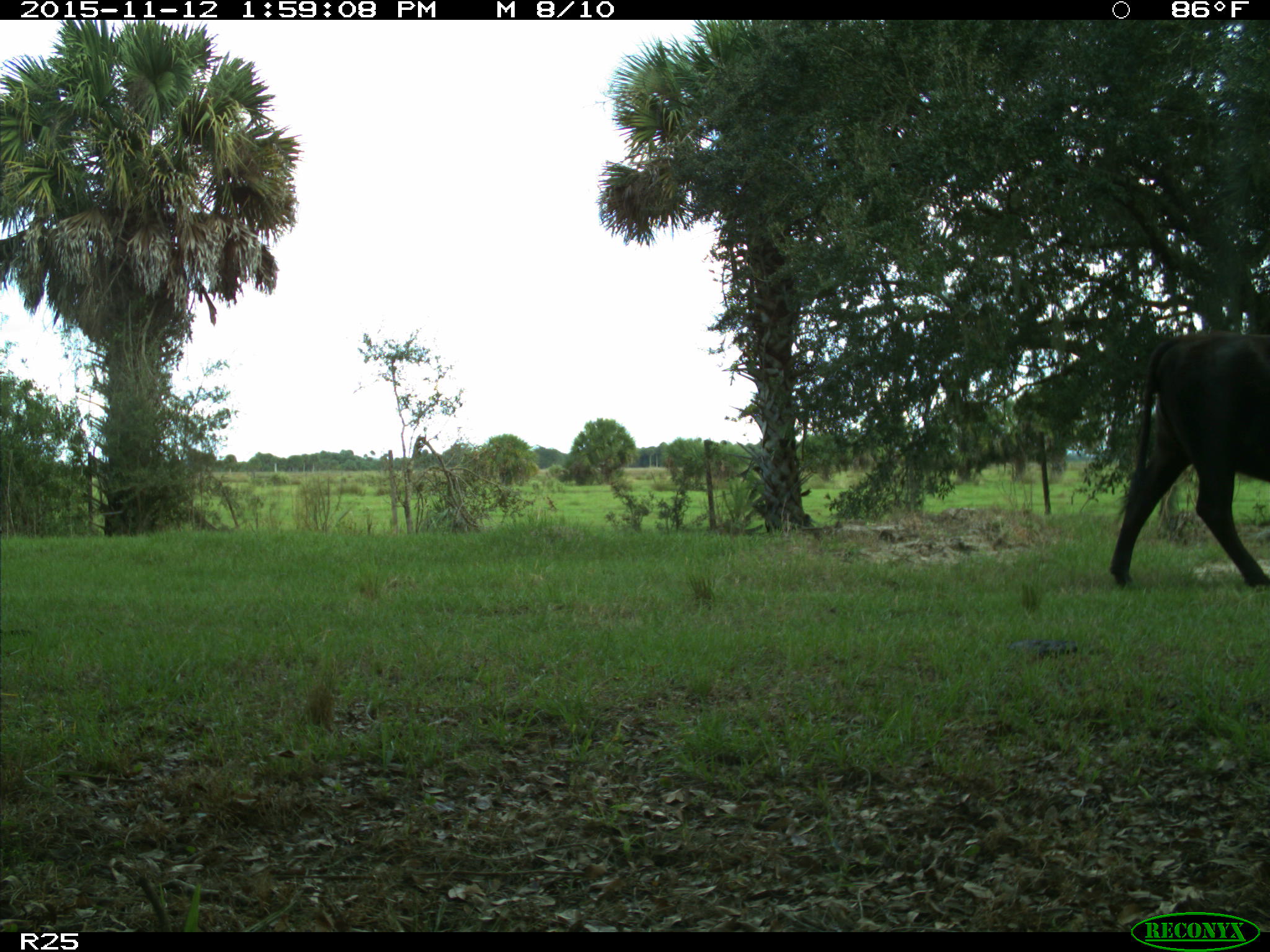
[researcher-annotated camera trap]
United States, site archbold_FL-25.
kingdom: Animalia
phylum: Chordata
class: Mammalia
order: Artiodactyla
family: Bovidae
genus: Bos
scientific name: Bos taurus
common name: domestic cow